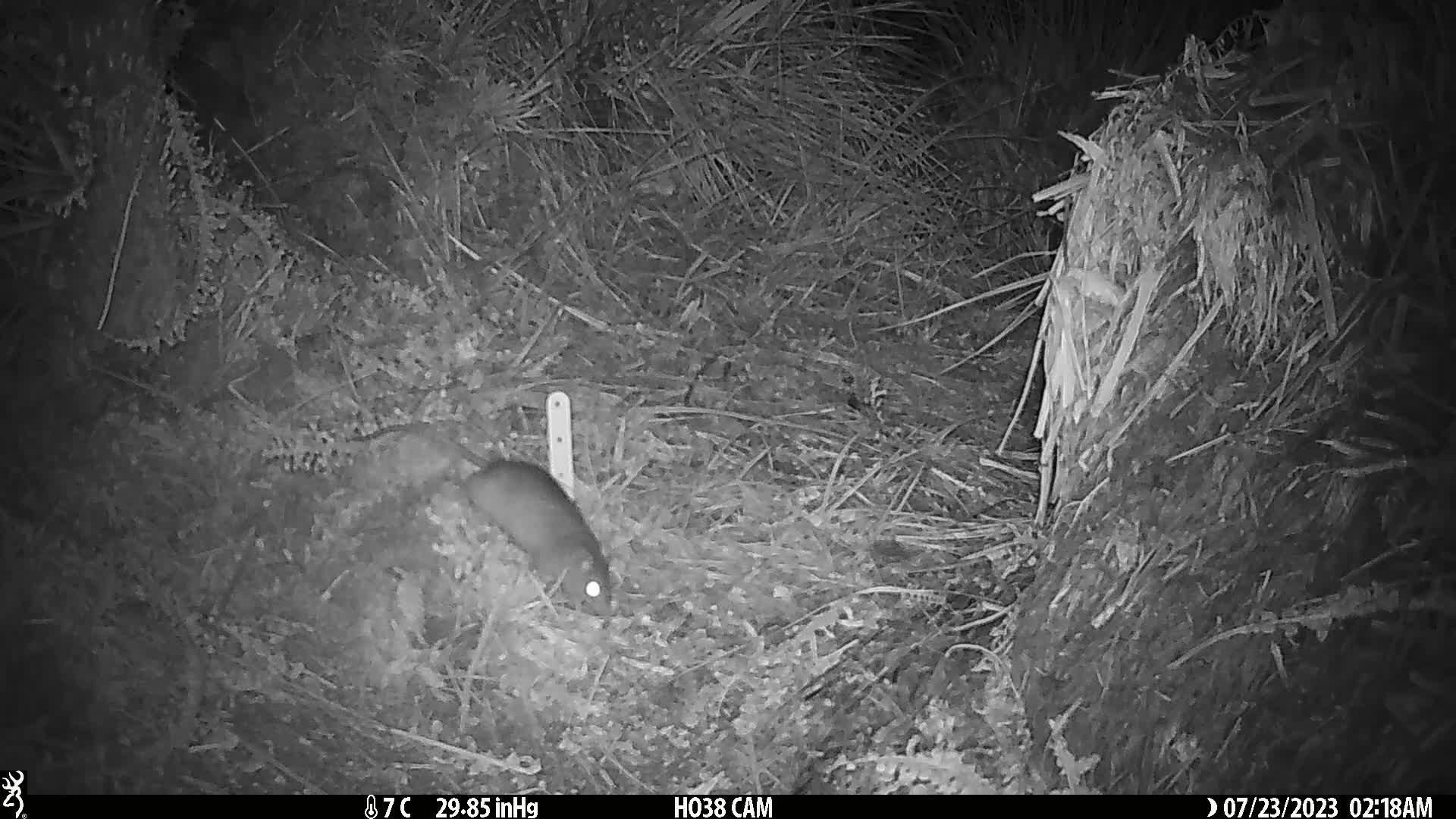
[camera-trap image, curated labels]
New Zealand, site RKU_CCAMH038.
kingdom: Animalia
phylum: Chordata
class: Mammalia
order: Rodentia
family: Muridae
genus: Rattus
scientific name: Rattus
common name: rat